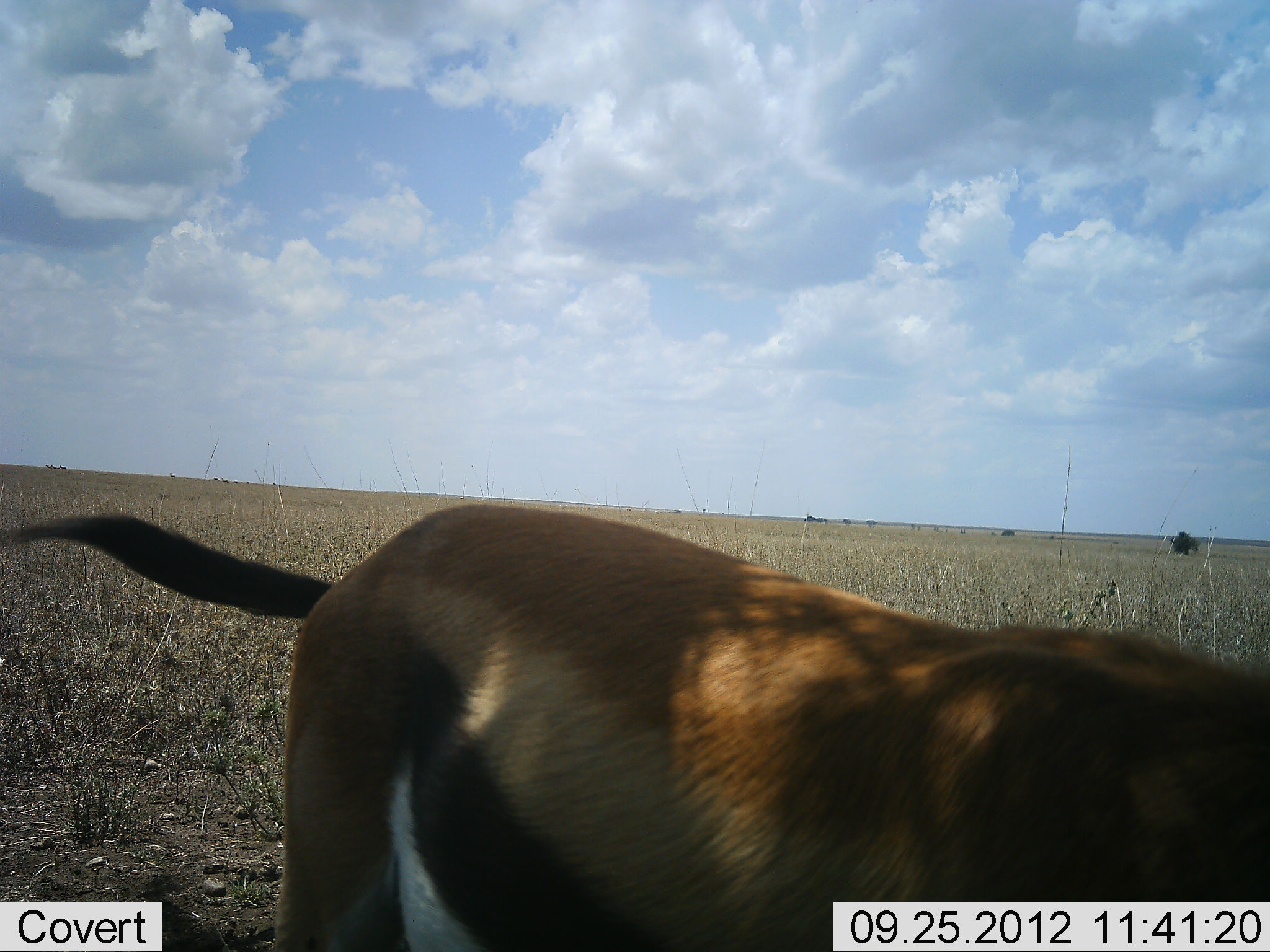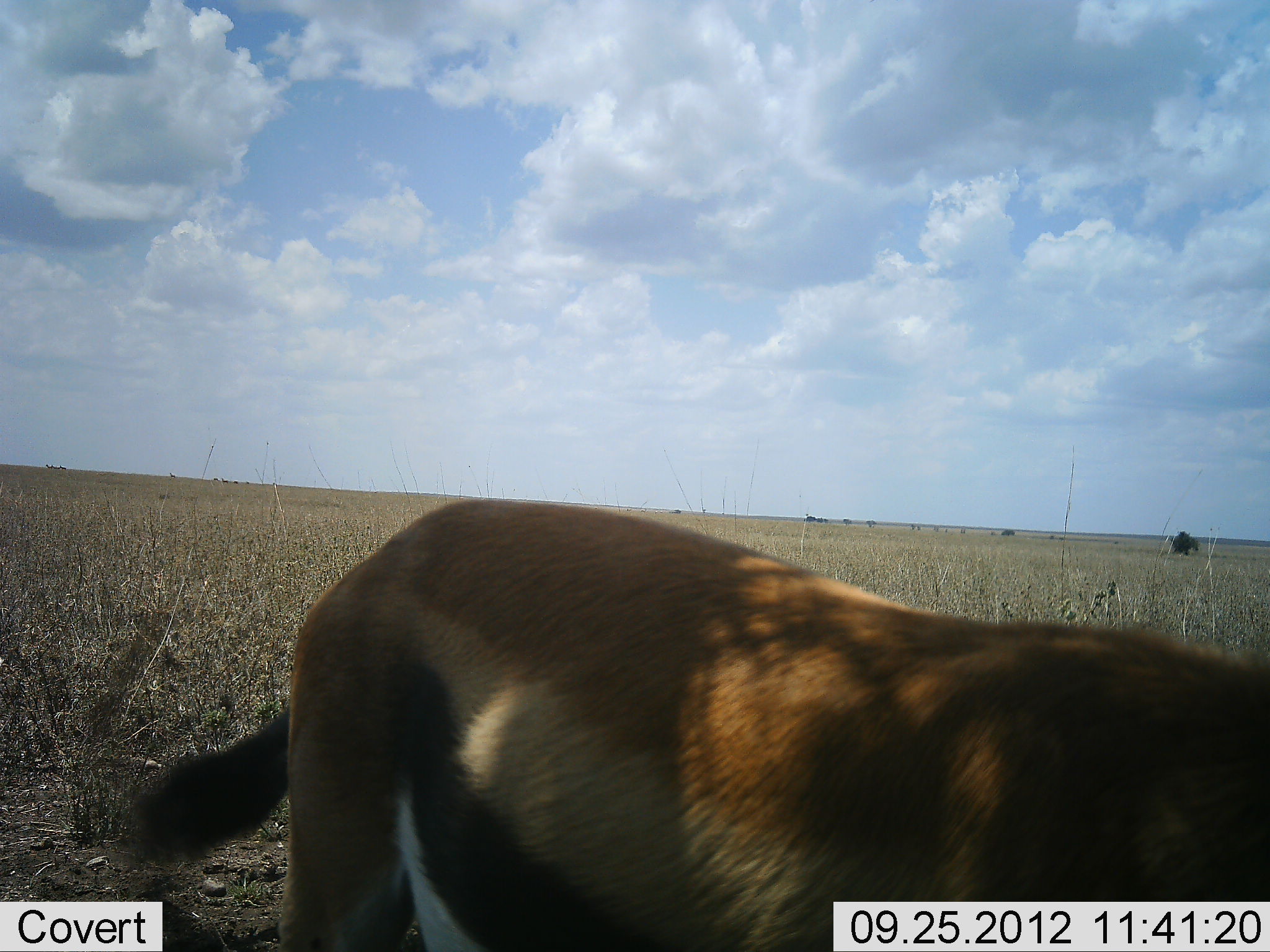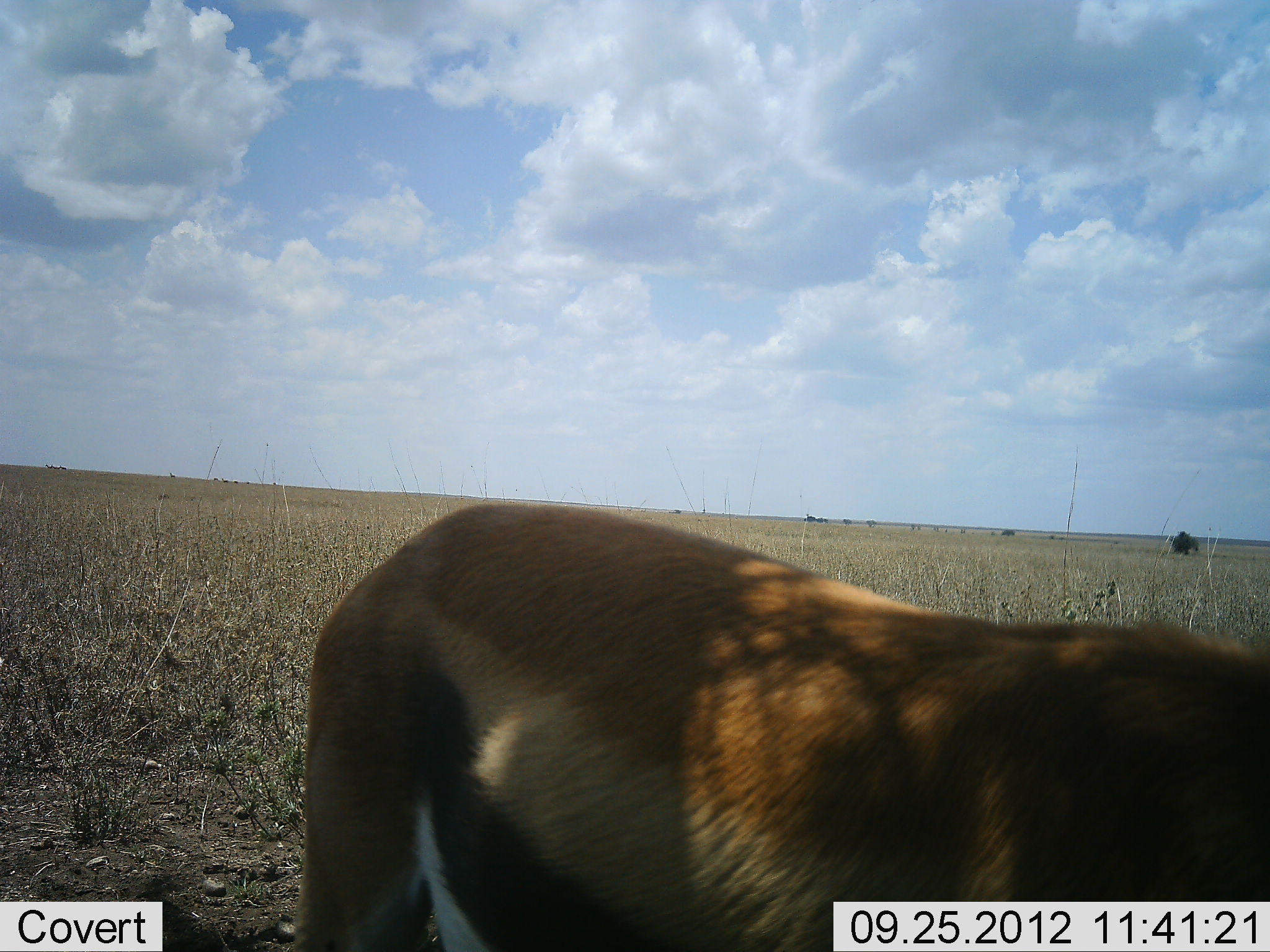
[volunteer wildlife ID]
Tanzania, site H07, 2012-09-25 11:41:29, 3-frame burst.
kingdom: Animalia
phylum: Chordata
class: Mammalia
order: Artiodactyla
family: Bovidae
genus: Eudorcas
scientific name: Eudorcas thomsonii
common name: thomson's gazelle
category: gazellethomsons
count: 1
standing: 80%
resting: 0%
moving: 10%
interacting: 0%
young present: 0%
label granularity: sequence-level